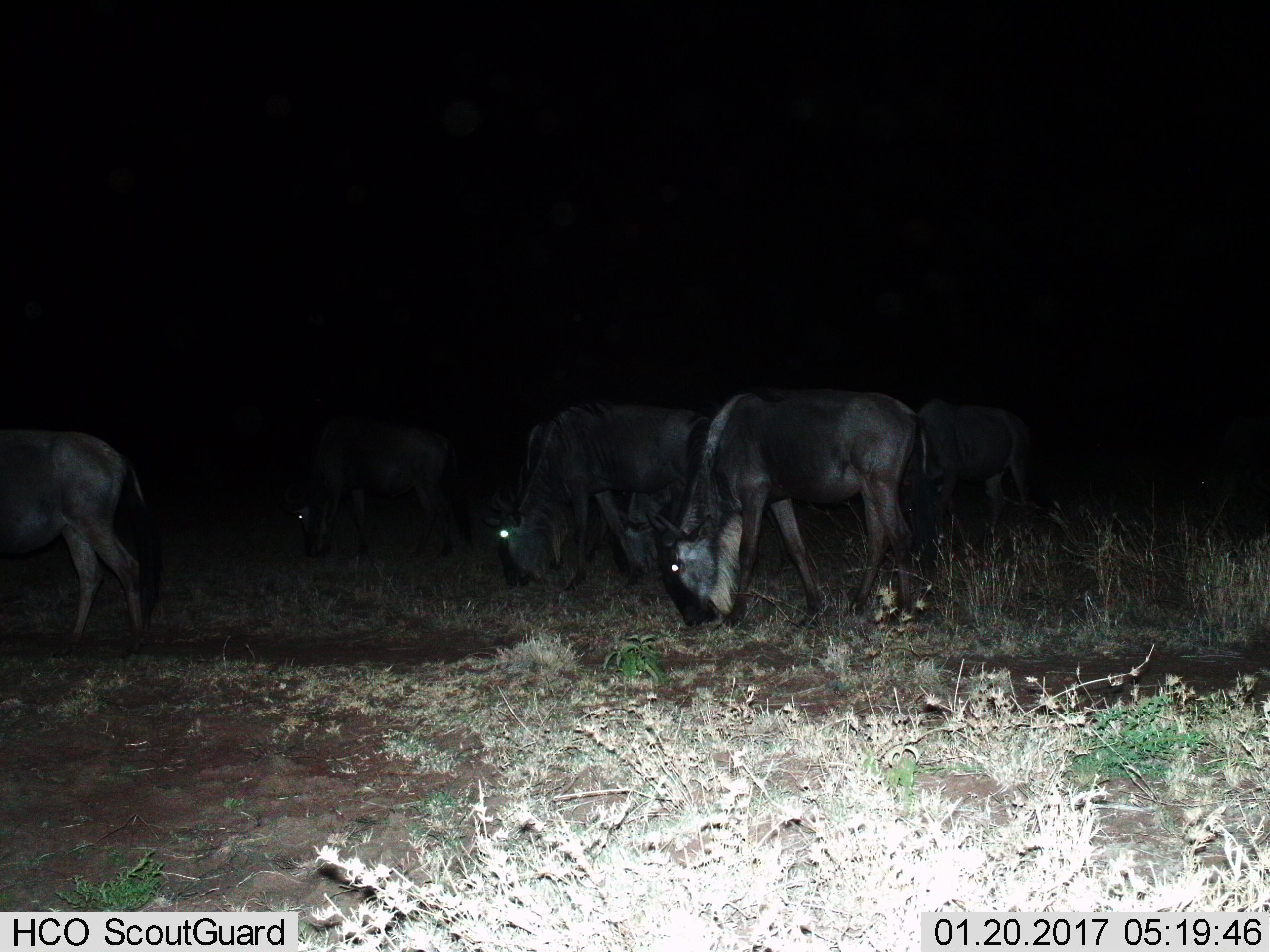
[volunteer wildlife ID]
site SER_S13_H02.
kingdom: Animalia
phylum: Chordata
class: Mammalia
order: Artiodactyla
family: Bovidae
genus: Connochaetes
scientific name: Connochaetes taurinus taurinus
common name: blue wildebeest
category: wildebeestblue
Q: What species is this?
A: Wildebeestblue (blue wildebeest) (Connochaetes taurinus taurinus).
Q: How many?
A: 5.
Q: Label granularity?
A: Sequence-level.